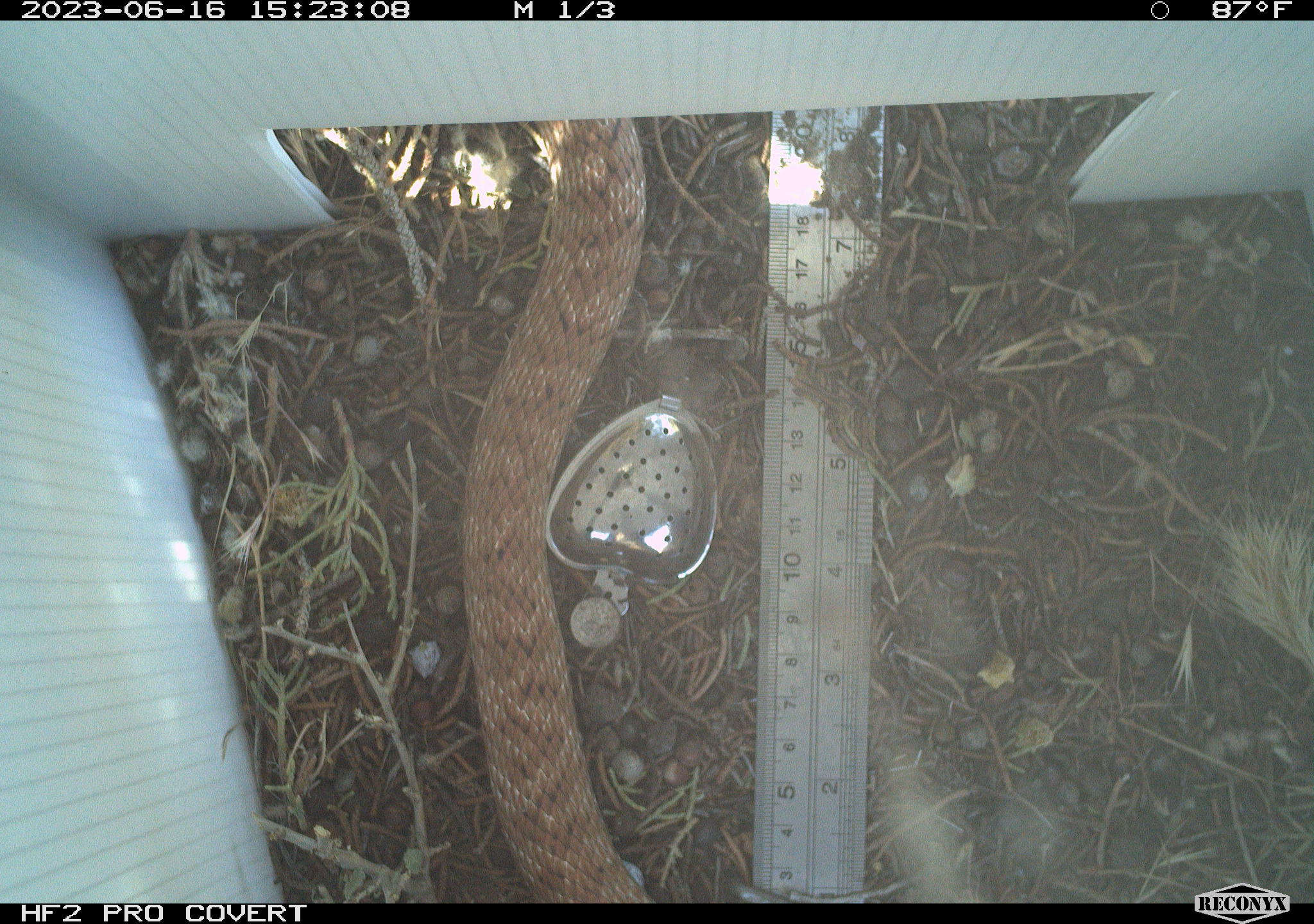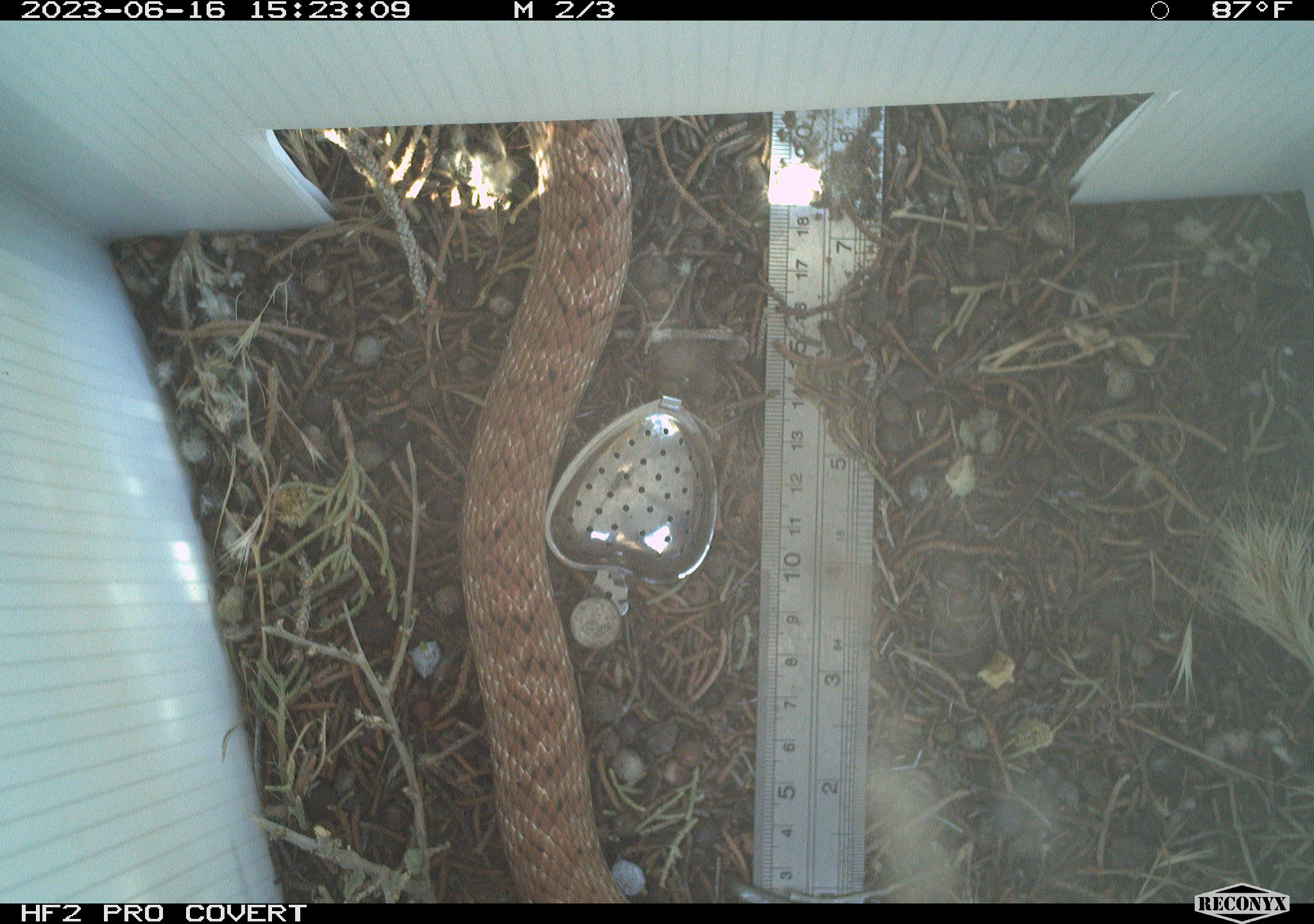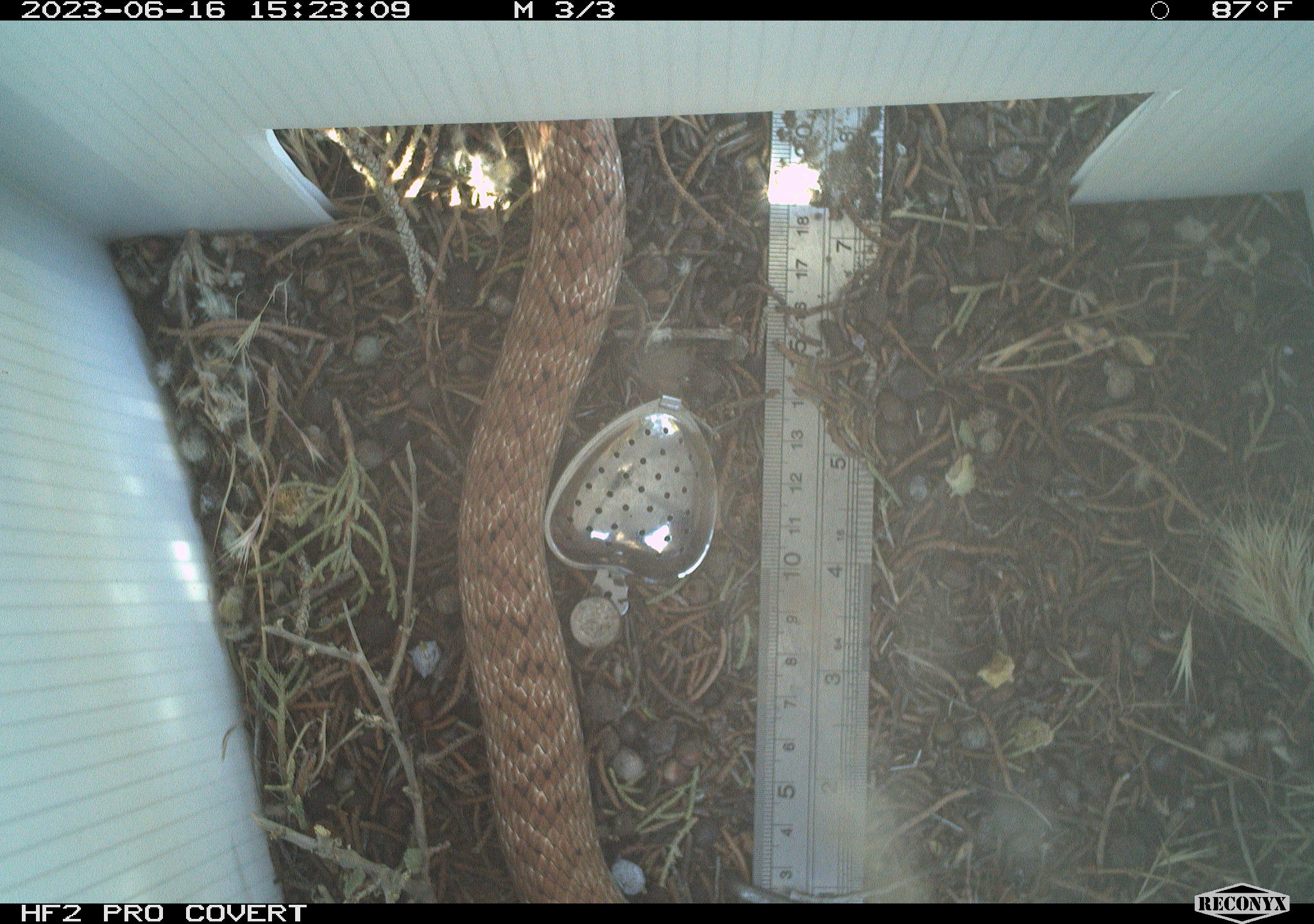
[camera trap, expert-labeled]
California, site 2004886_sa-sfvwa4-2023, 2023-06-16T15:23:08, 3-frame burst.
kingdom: Animalia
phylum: Chordata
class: Reptilia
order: Squamata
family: Colubridae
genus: Masticophis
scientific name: Masticophis flagellum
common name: coachwhip